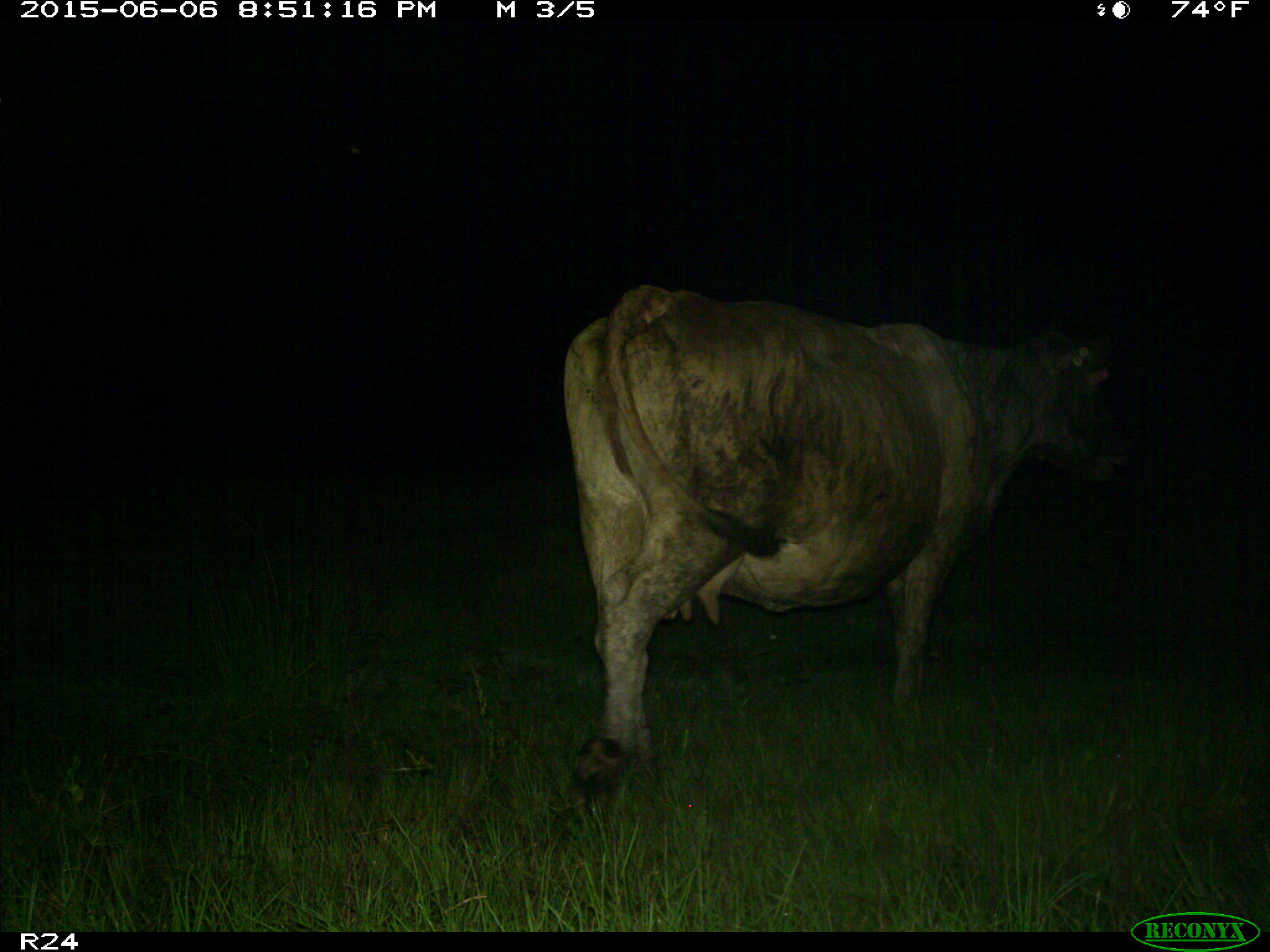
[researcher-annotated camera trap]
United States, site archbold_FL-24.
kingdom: Animalia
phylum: Chordata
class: Mammalia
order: Artiodactyla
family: Bovidae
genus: Bos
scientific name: Bos taurus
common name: domestic cow